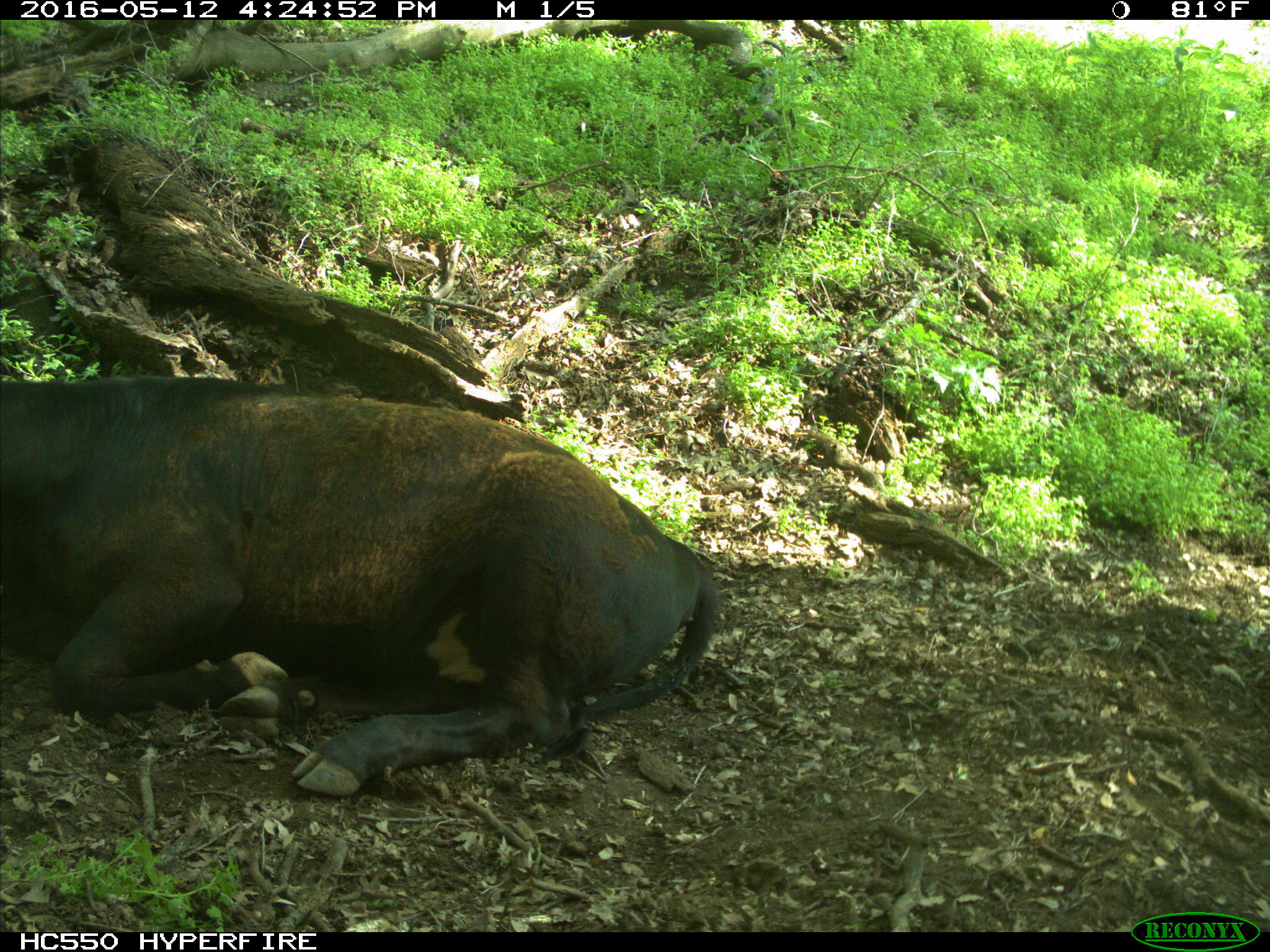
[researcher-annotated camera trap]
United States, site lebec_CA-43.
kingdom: Animalia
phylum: Chordata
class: Mammalia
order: Artiodactyla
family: Bovidae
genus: Bos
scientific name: Bos taurus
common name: domestic cow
Bos taurus (domestic cow).